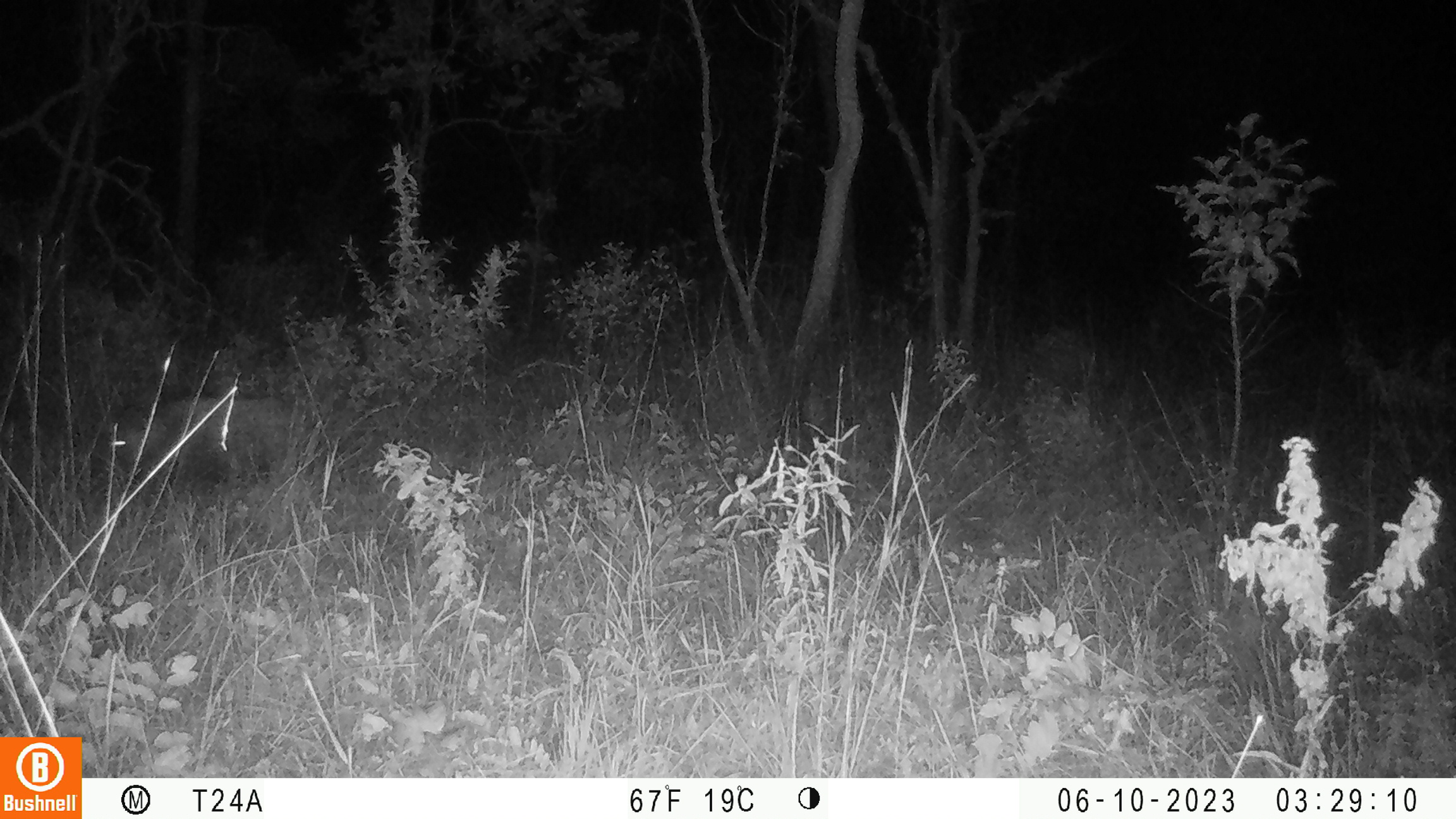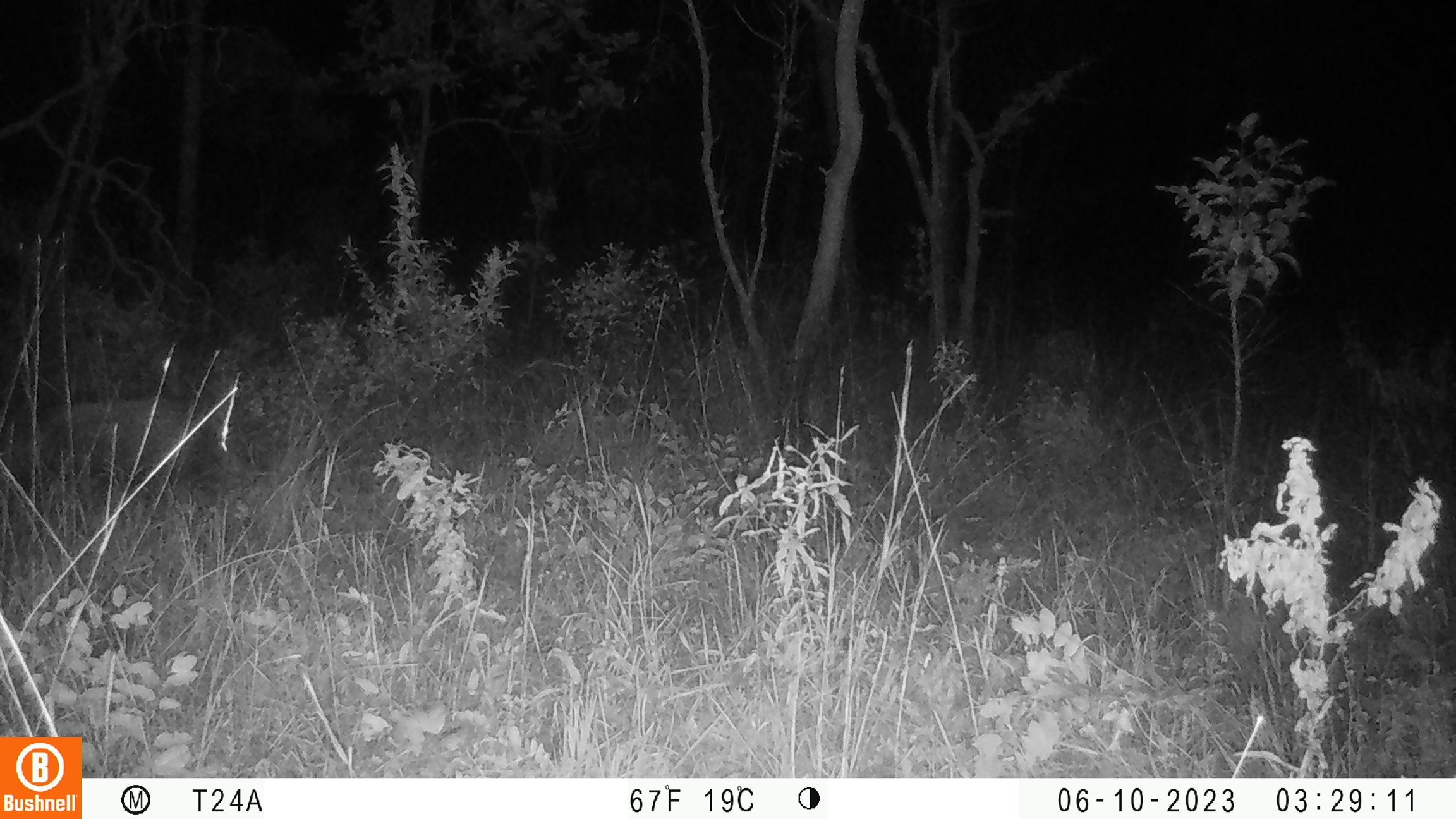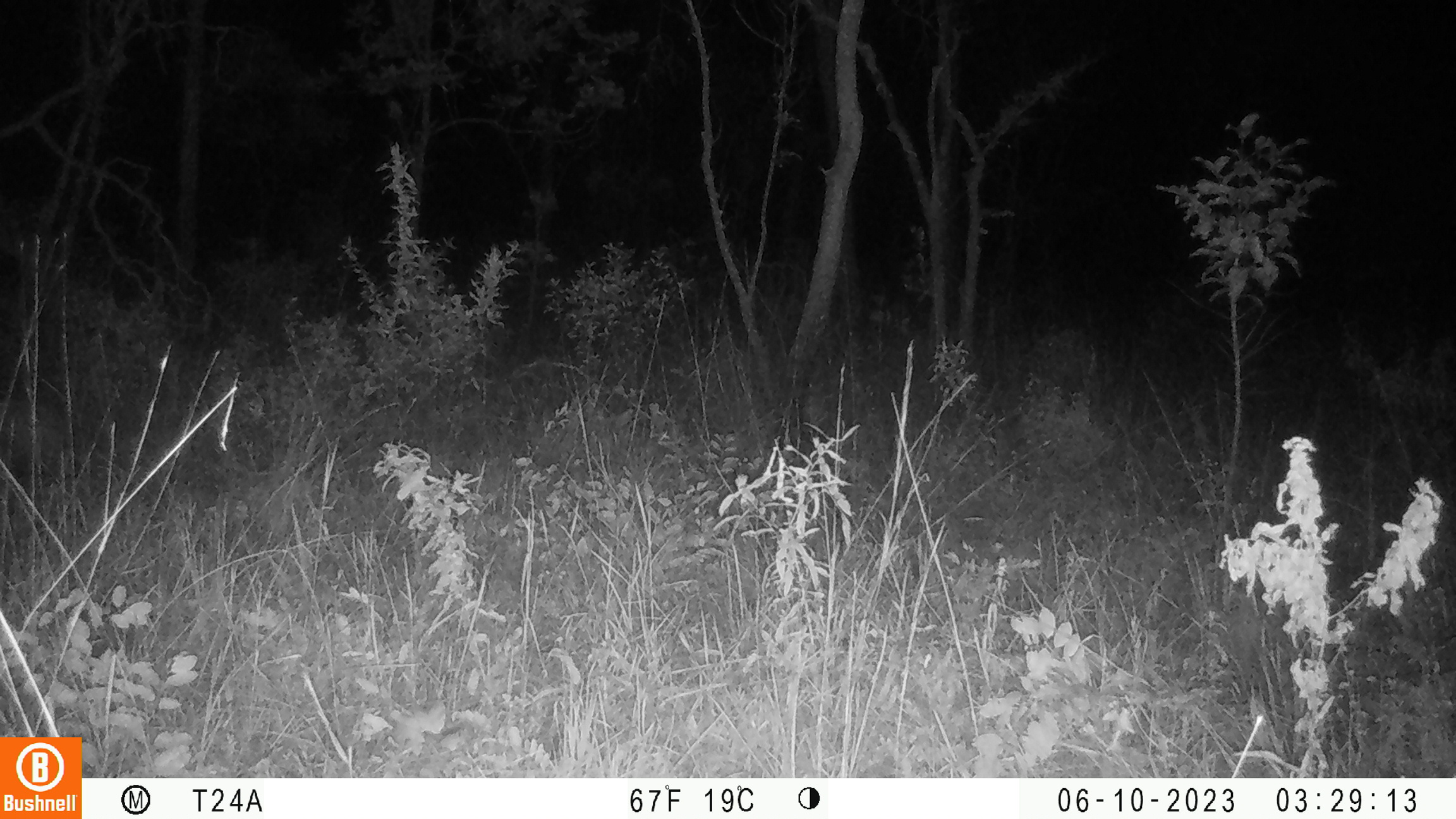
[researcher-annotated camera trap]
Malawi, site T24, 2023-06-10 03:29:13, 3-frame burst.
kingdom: Animalia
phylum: Chordata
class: Mammalia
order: Artiodactyla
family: Suidae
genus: Potamochoerus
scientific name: Potamochoerus larvatus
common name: bushpig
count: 1